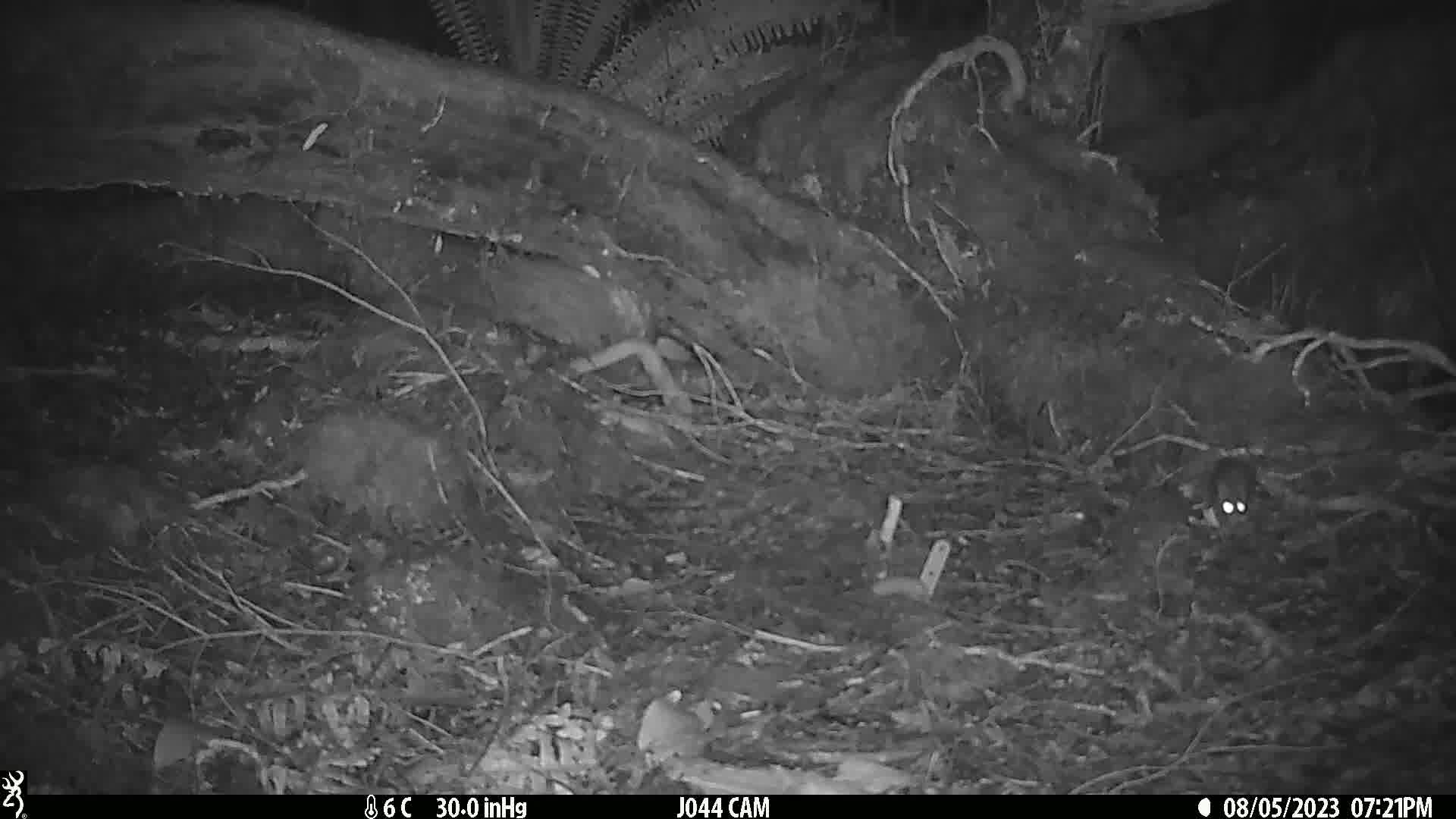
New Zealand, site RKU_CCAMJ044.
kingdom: Animalia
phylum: Chordata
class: Mammalia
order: Rodentia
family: Muridae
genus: Rattus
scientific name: Rattus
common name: rat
Rat (Rattus).